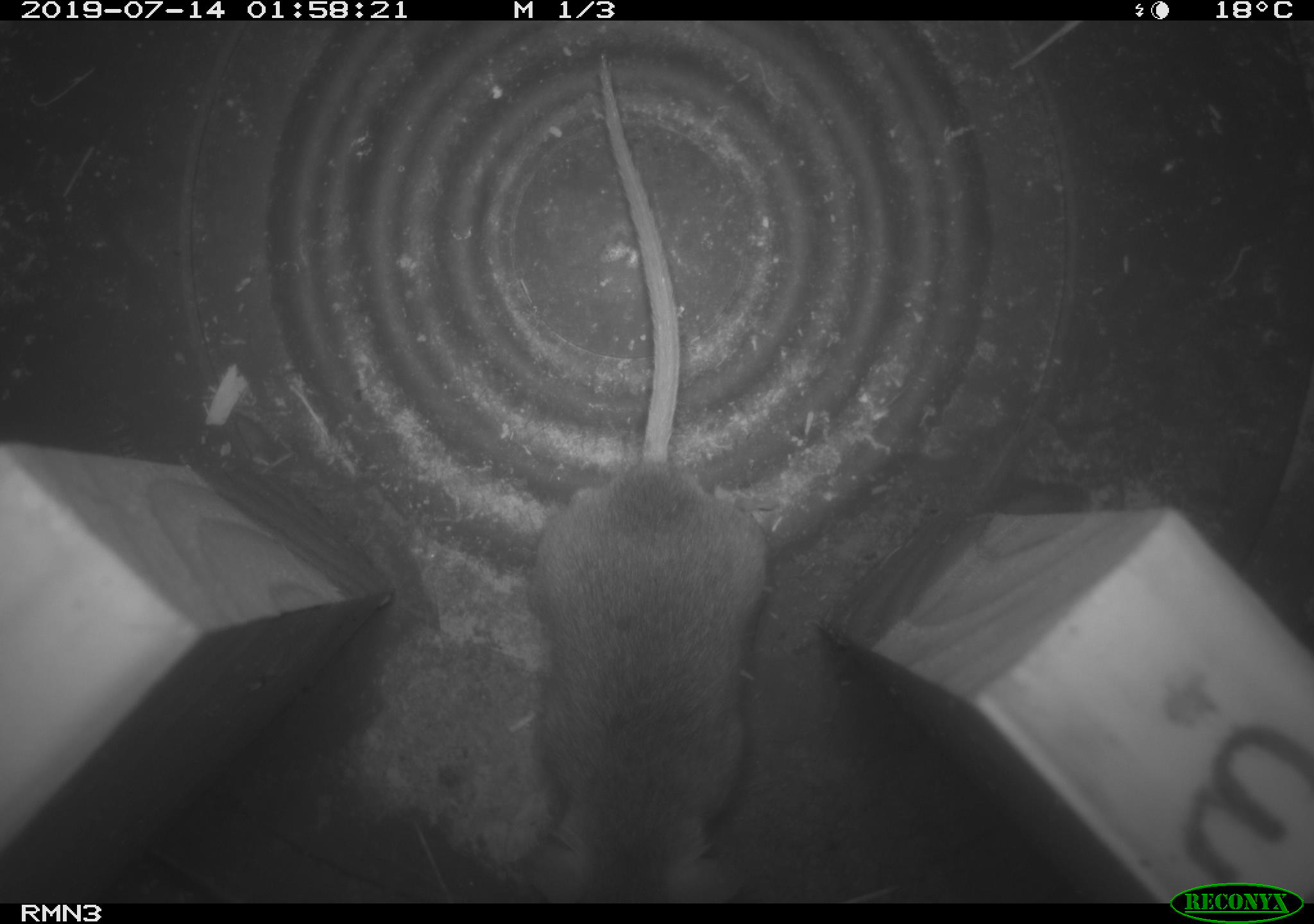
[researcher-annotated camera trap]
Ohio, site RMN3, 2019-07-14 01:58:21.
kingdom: Animalia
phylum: Chordata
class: Mammalia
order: Rodentia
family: Cricetidae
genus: Peromyscus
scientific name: Peromyscus leucopus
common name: white-footed mouse